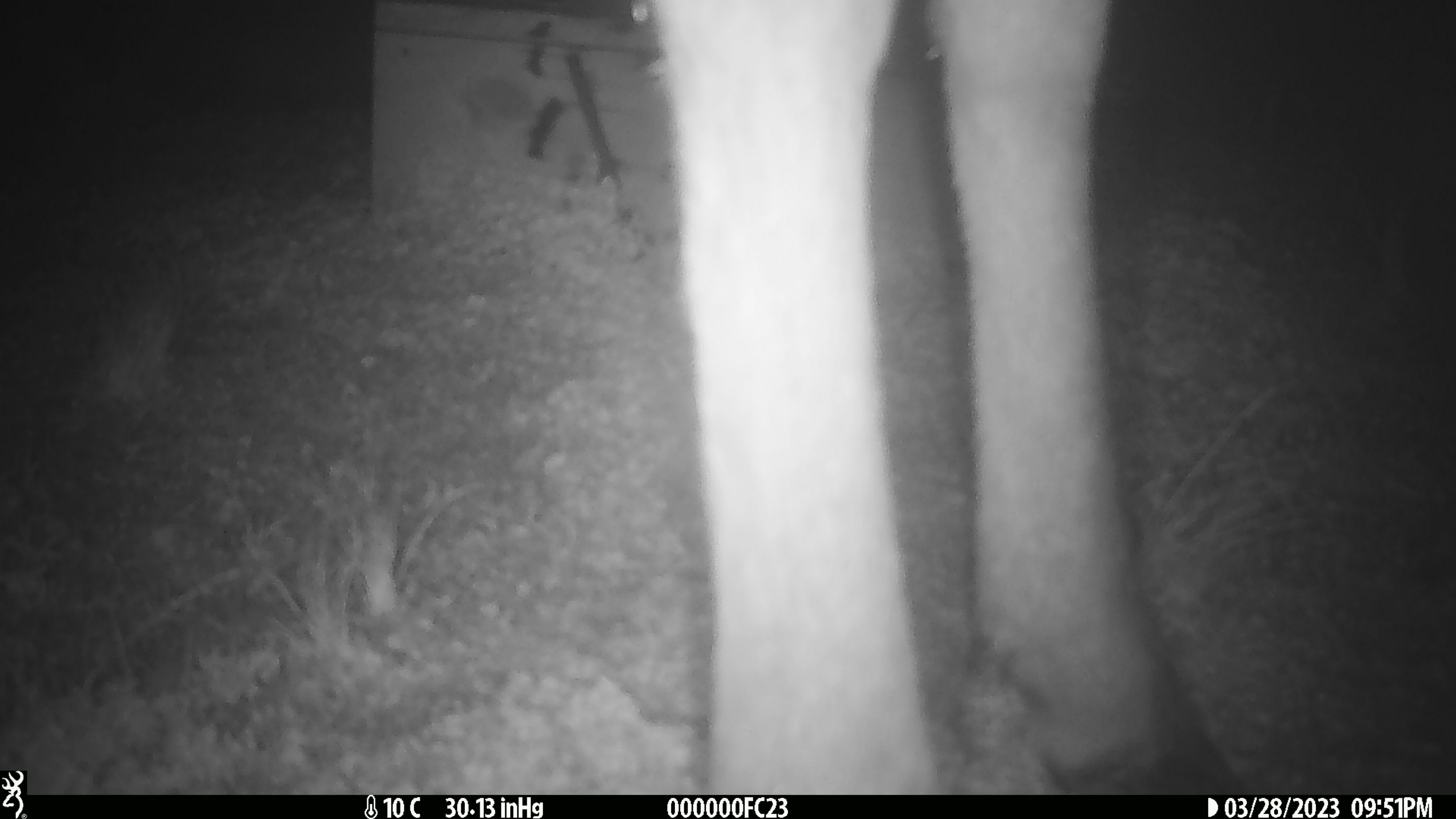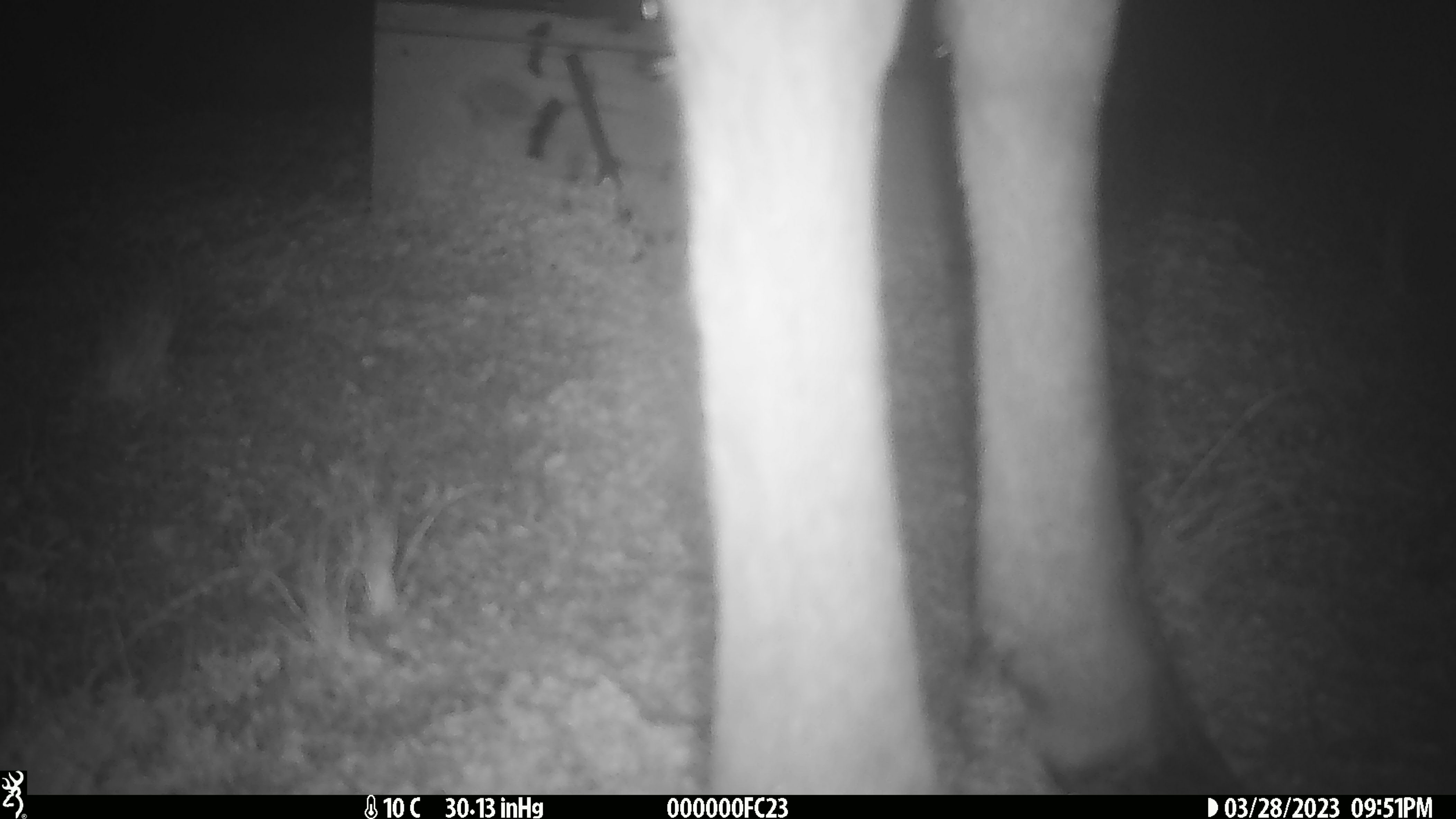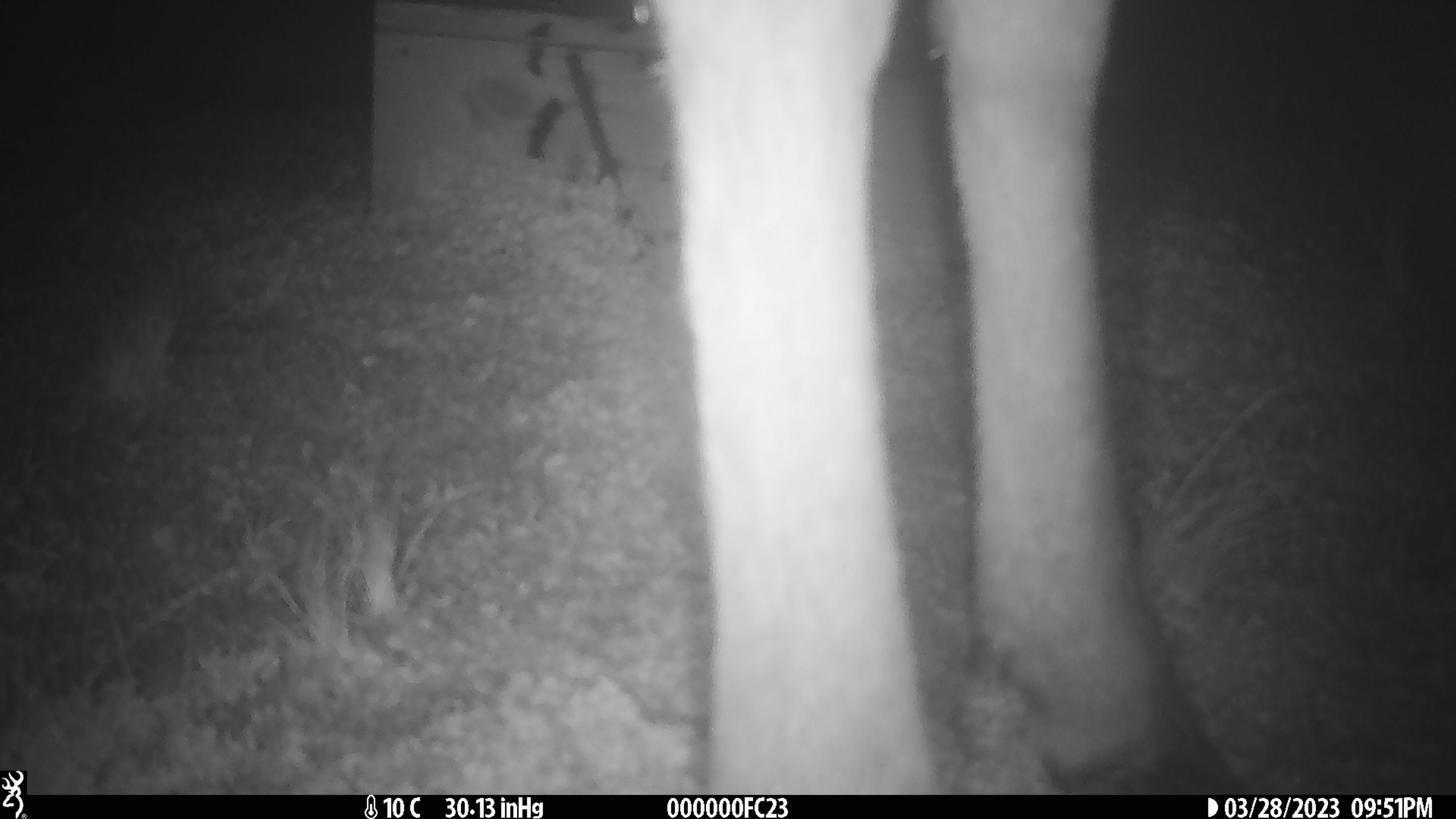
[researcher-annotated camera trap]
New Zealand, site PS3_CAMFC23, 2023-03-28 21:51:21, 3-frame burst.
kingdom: Animalia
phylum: Chordata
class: Mammalia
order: Artiodactyla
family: Cervidae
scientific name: Cervidae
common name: deer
Deer (Cervidae).